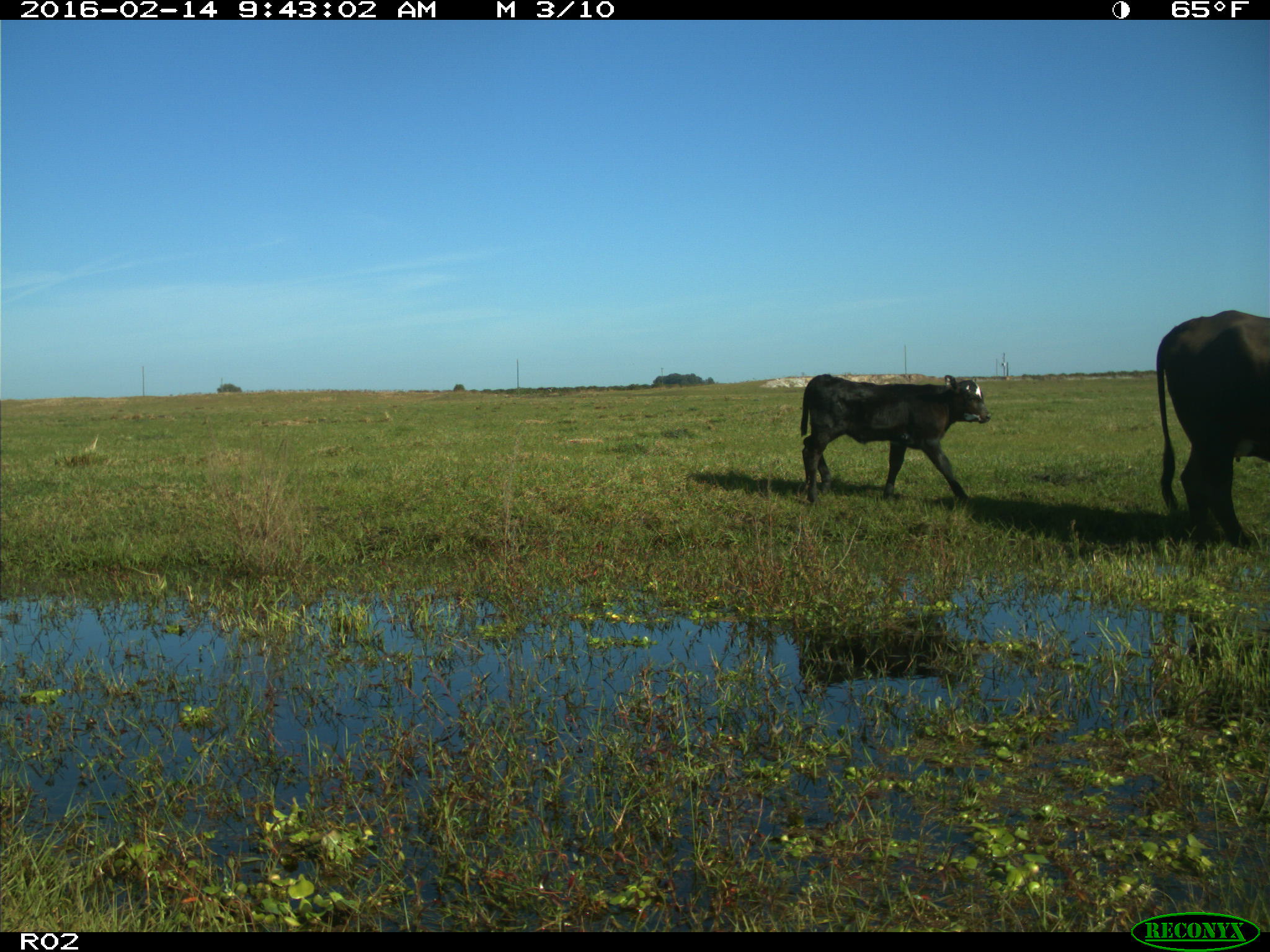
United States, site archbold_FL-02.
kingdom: Animalia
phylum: Chordata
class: Mammalia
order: Artiodactyla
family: Bovidae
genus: Bos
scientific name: Bos taurus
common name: domestic cow